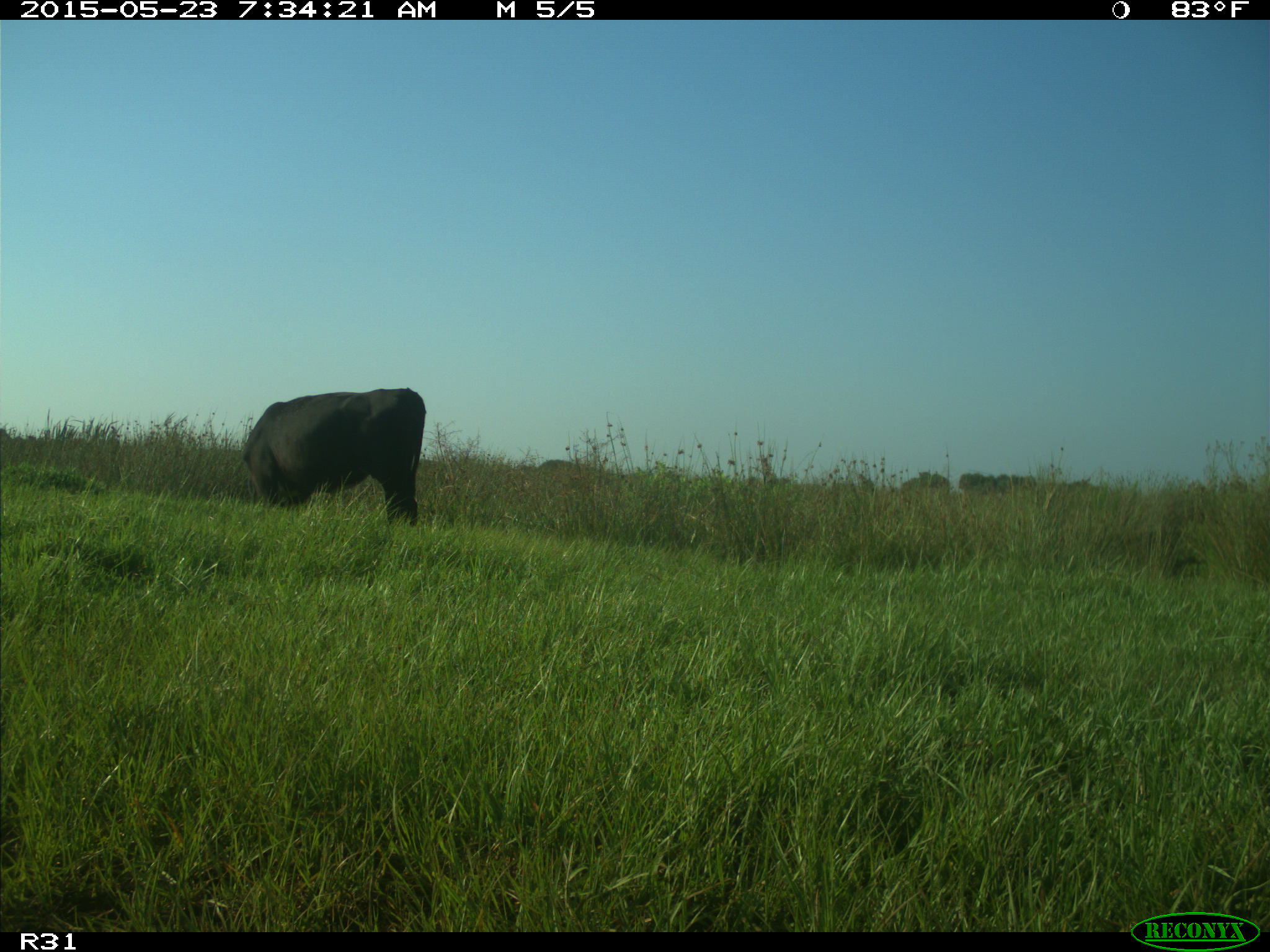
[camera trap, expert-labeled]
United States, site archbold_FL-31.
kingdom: Animalia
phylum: Chordata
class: Mammalia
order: Artiodactyla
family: Bovidae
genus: Bos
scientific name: Bos taurus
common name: domestic cow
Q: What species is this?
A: Bos taurus (domestic cow).